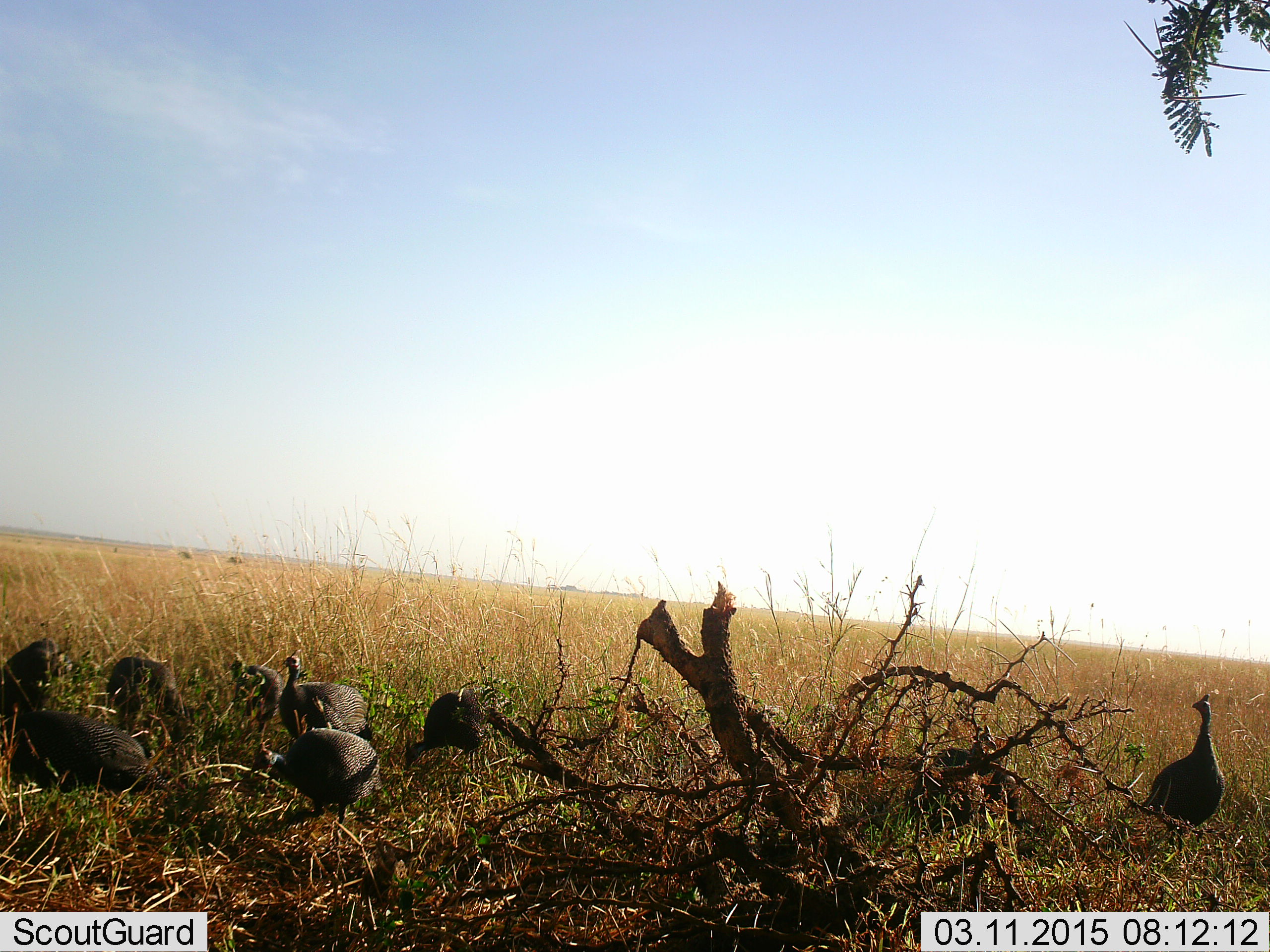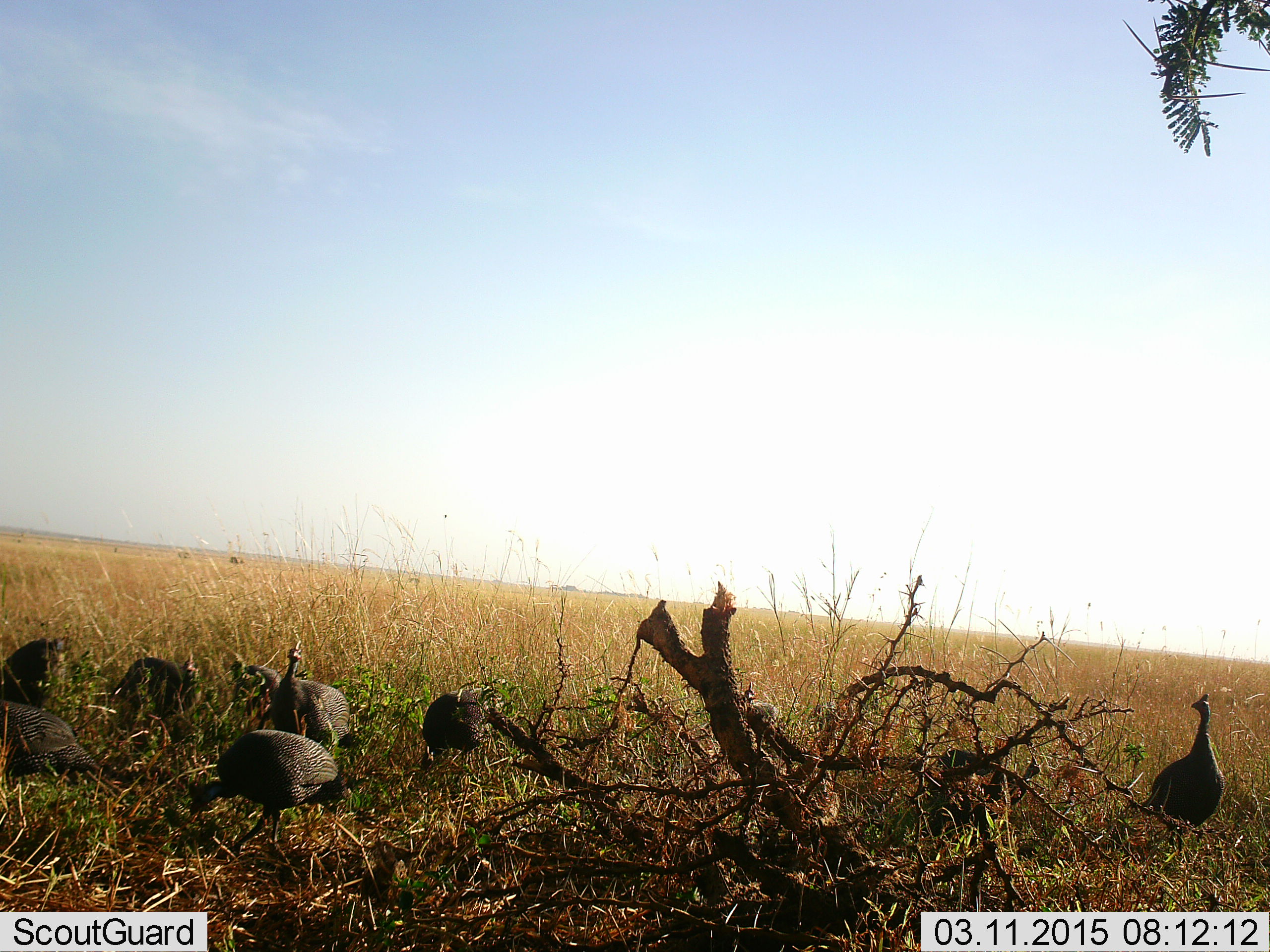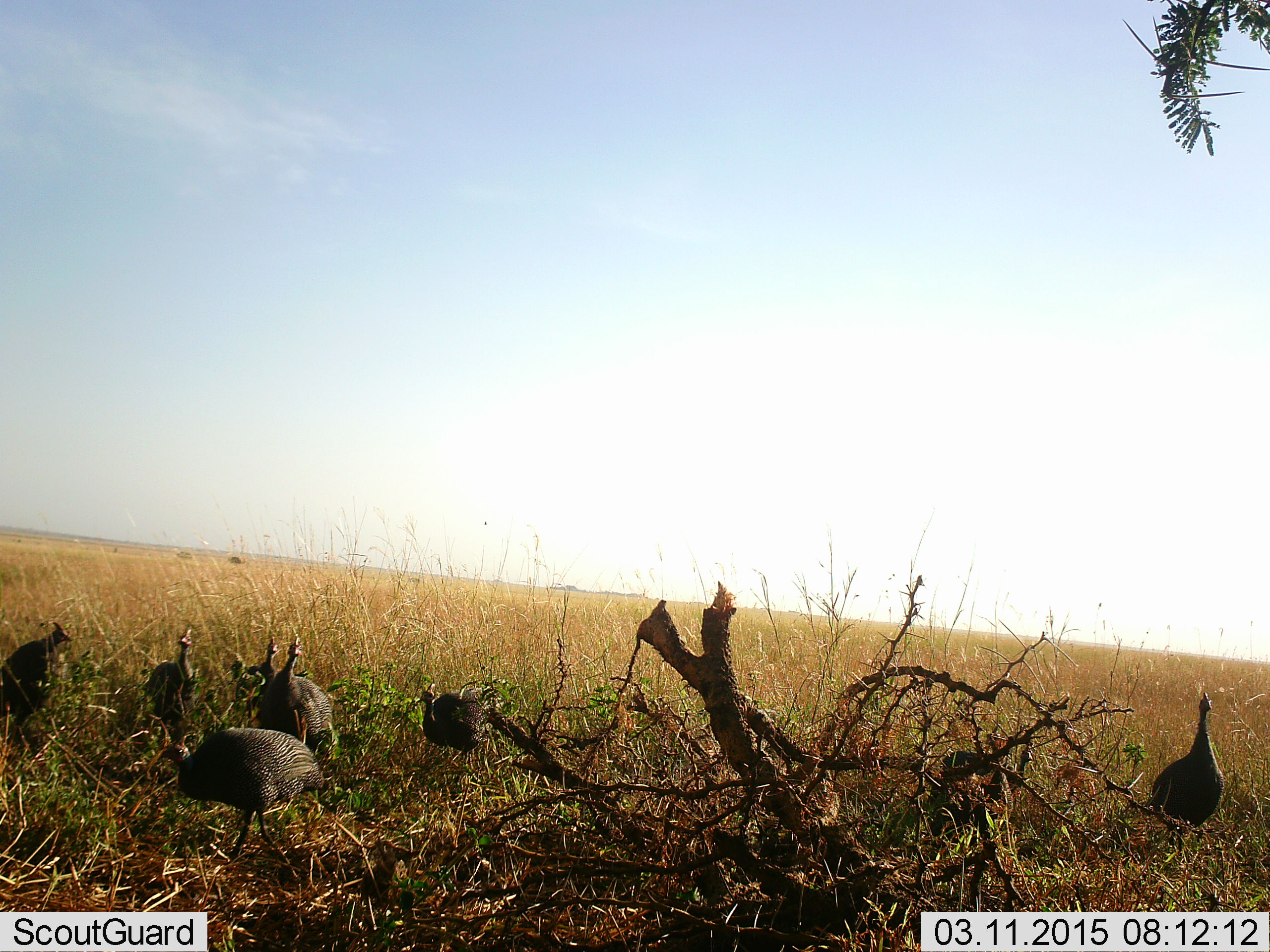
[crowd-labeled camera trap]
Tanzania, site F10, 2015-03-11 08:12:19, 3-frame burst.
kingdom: Animalia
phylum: Chordata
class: Aves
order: Galliformes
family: Numididae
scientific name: Numididae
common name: guinea fowl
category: guineafowl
Guineafowl (guinea fowl) (Numididae), count 10. Behavior (volunteer vote fractions): standing 40%, resting 10%, moving 50%, interacting 0%. Young present (vote fraction): 0%. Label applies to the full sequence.